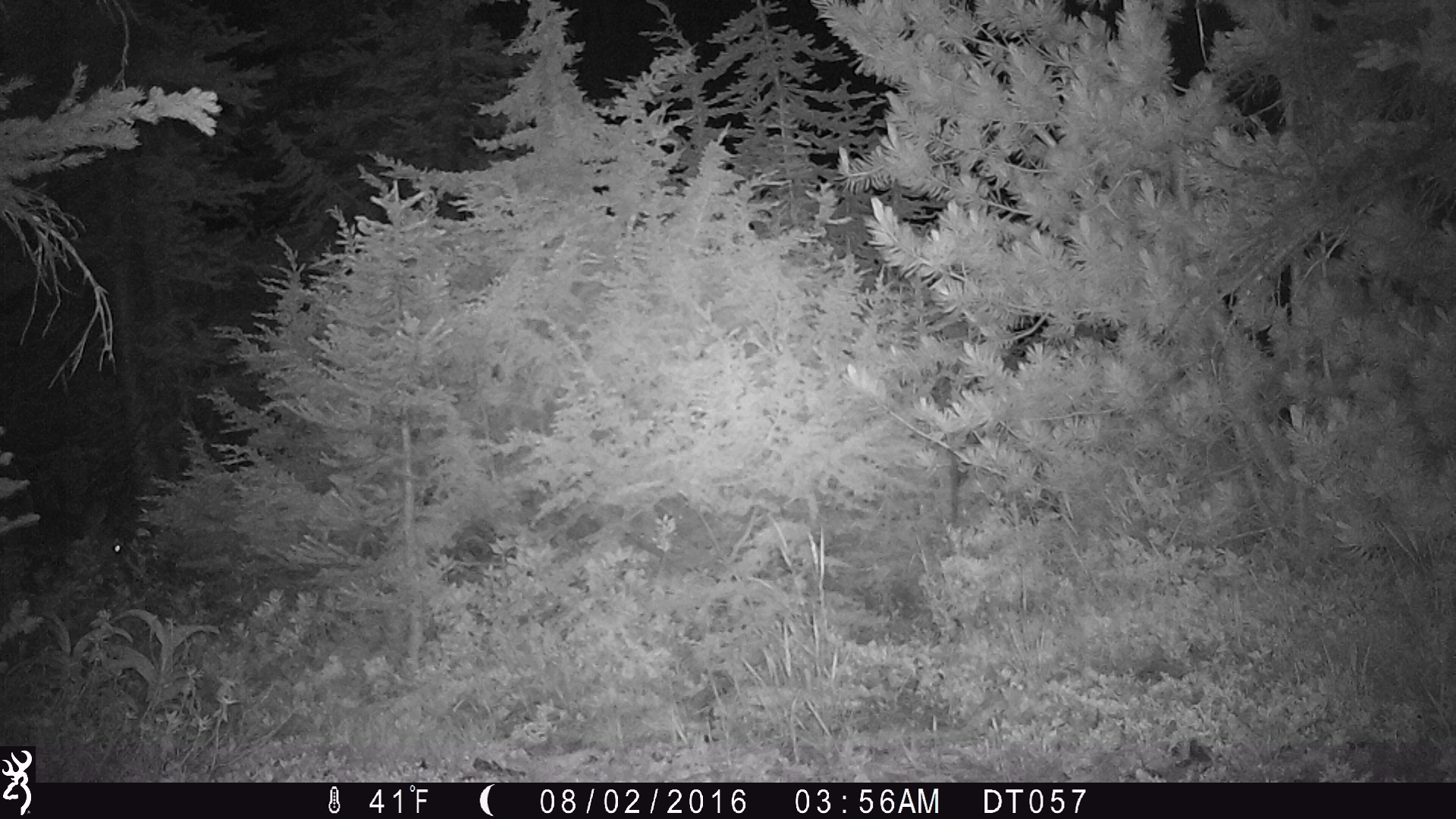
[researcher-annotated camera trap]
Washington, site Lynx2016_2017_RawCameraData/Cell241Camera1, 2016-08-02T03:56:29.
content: unidentified animal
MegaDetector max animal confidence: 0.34